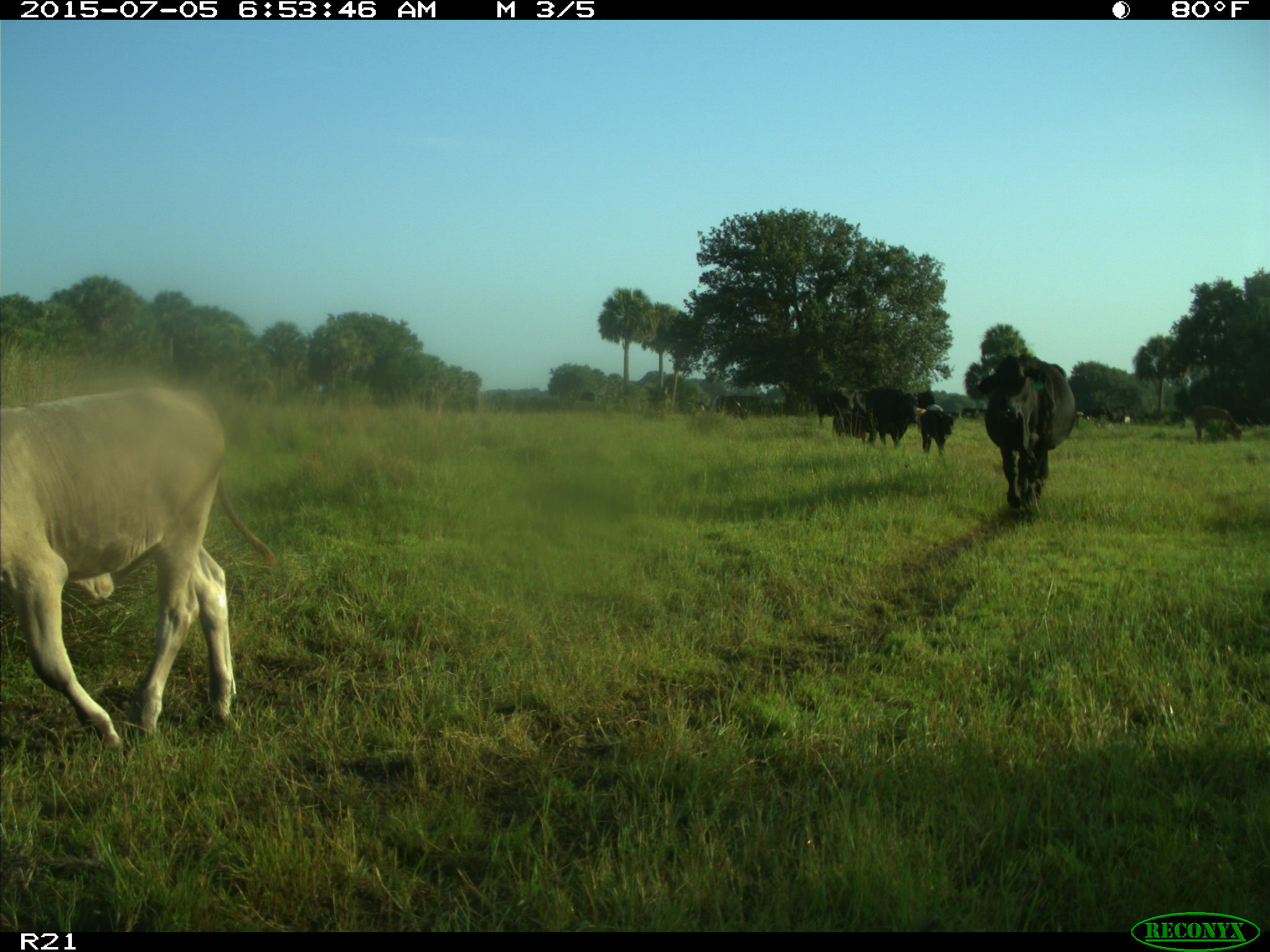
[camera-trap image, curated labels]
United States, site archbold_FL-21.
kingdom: Animalia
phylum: Chordata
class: Mammalia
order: Artiodactyla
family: Bovidae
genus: Bos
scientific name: Bos taurus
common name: domestic cow